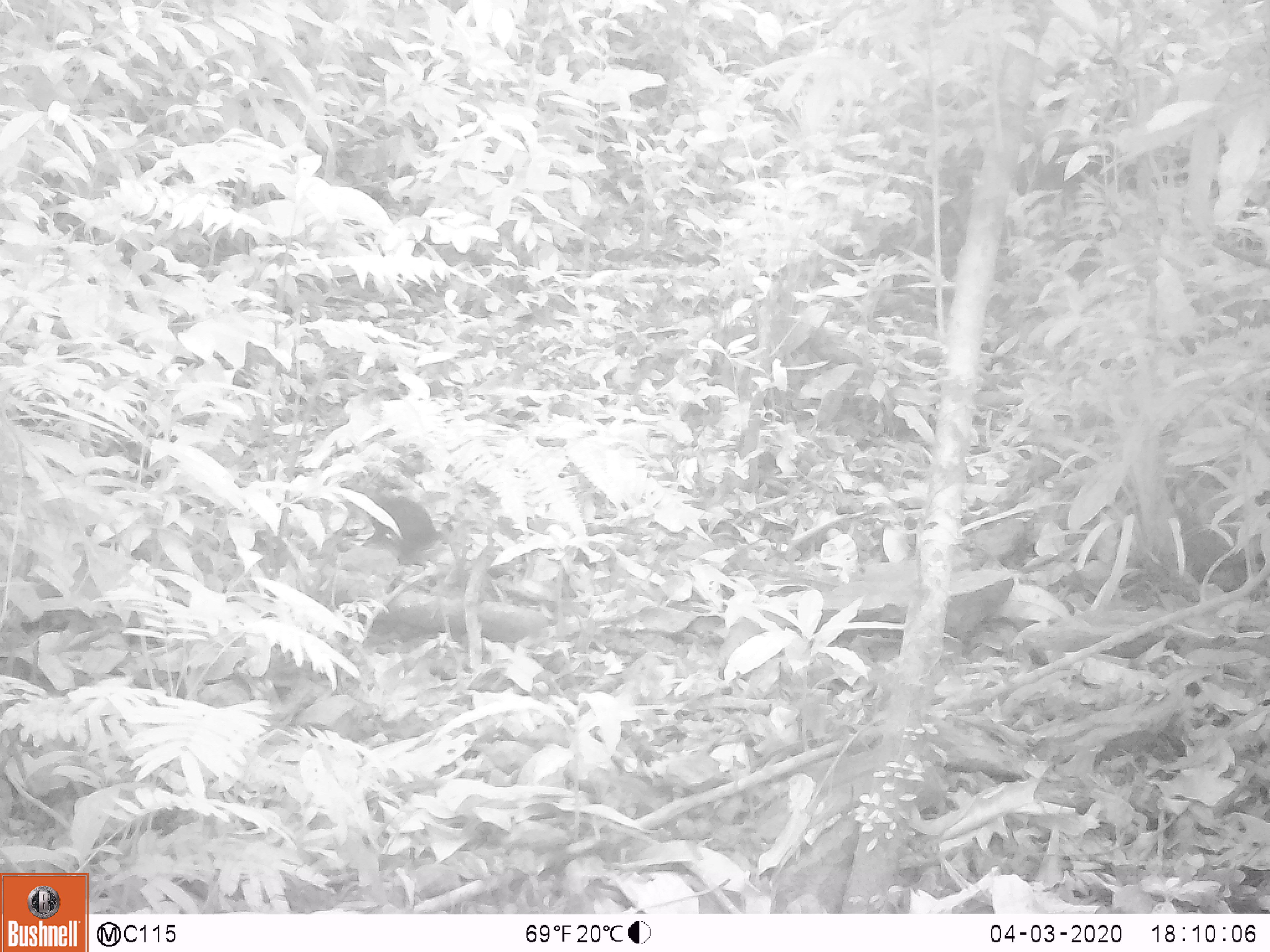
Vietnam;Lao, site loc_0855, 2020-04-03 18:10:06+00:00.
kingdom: Animalia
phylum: Chordata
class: Mammalia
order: Rodentia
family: Sciuridae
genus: Dremomys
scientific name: Dremomys rufigenis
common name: red-cheeked squirrel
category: red cheeked squirrel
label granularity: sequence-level